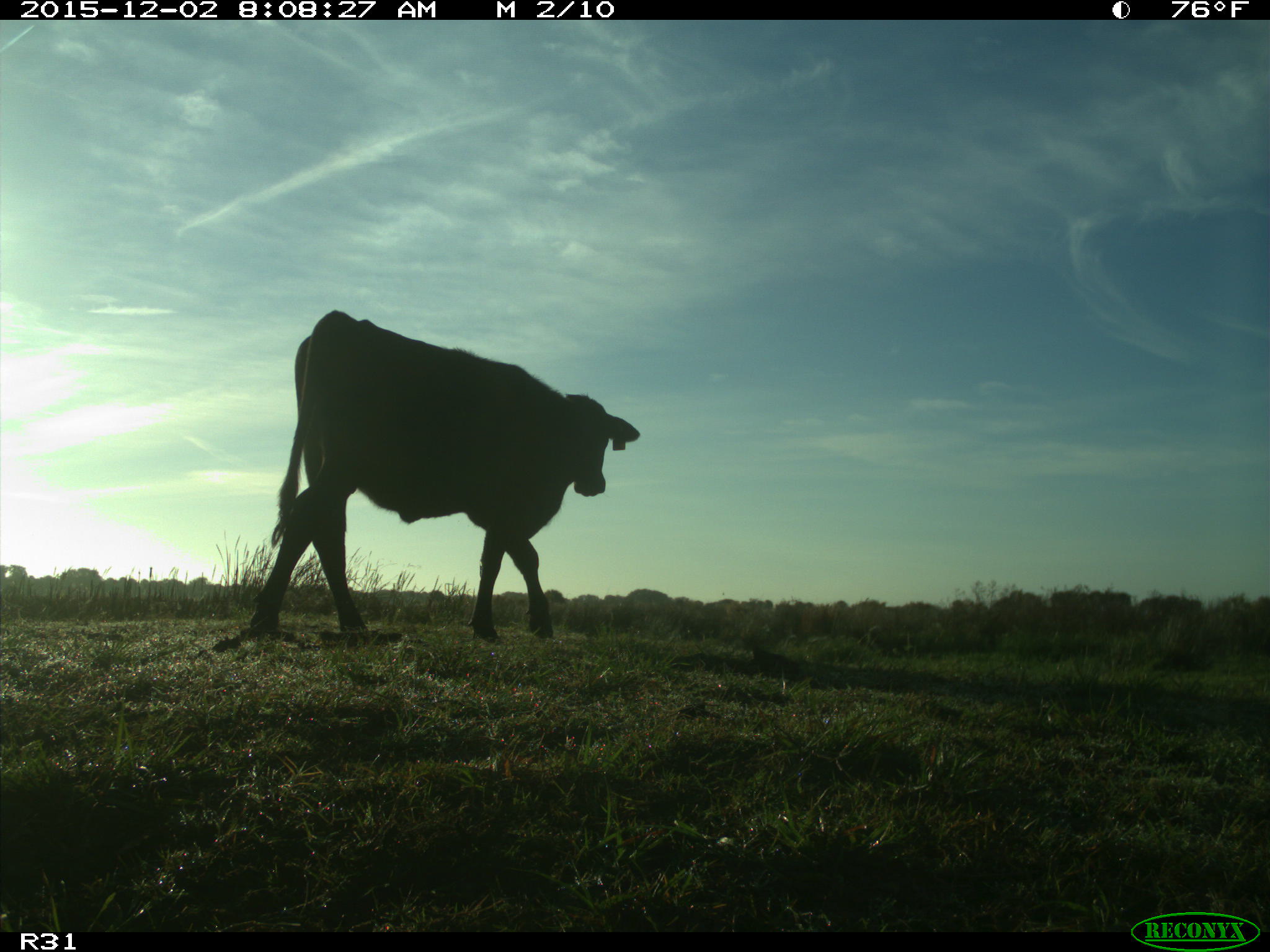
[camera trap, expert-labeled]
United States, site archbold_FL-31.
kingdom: Animalia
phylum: Chordata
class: Mammalia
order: Artiodactyla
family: Bovidae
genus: Bos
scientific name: Bos taurus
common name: domestic cow